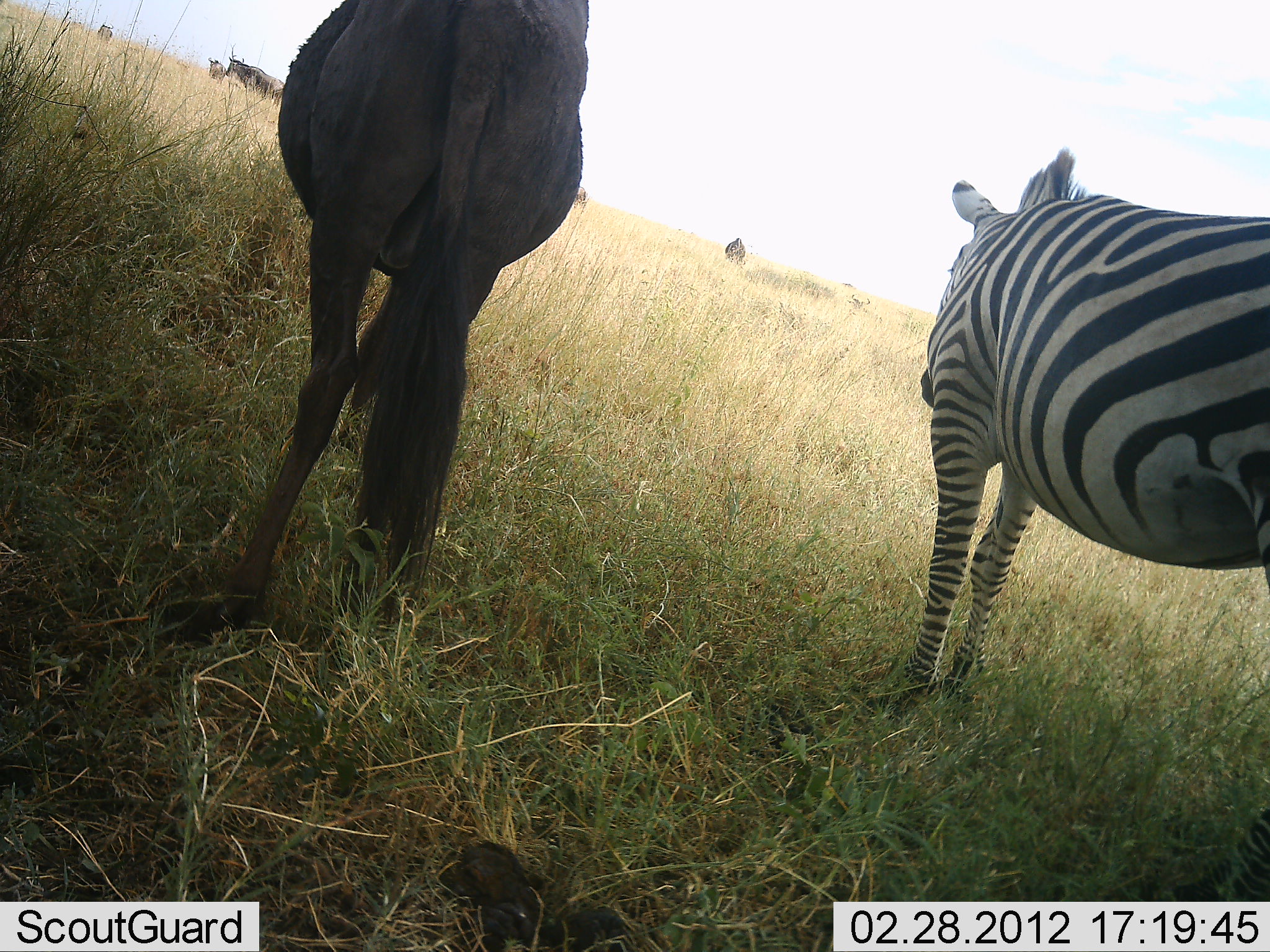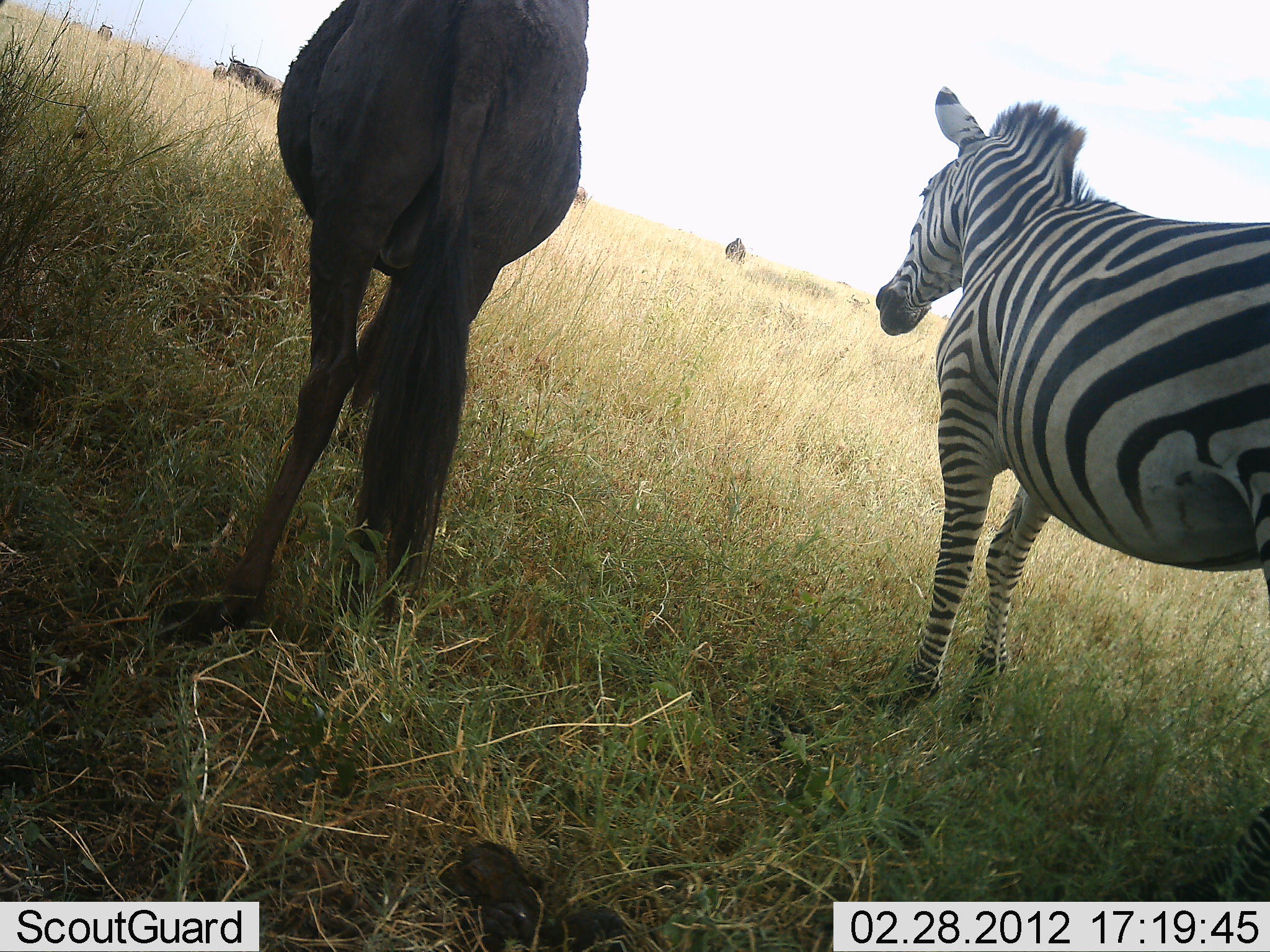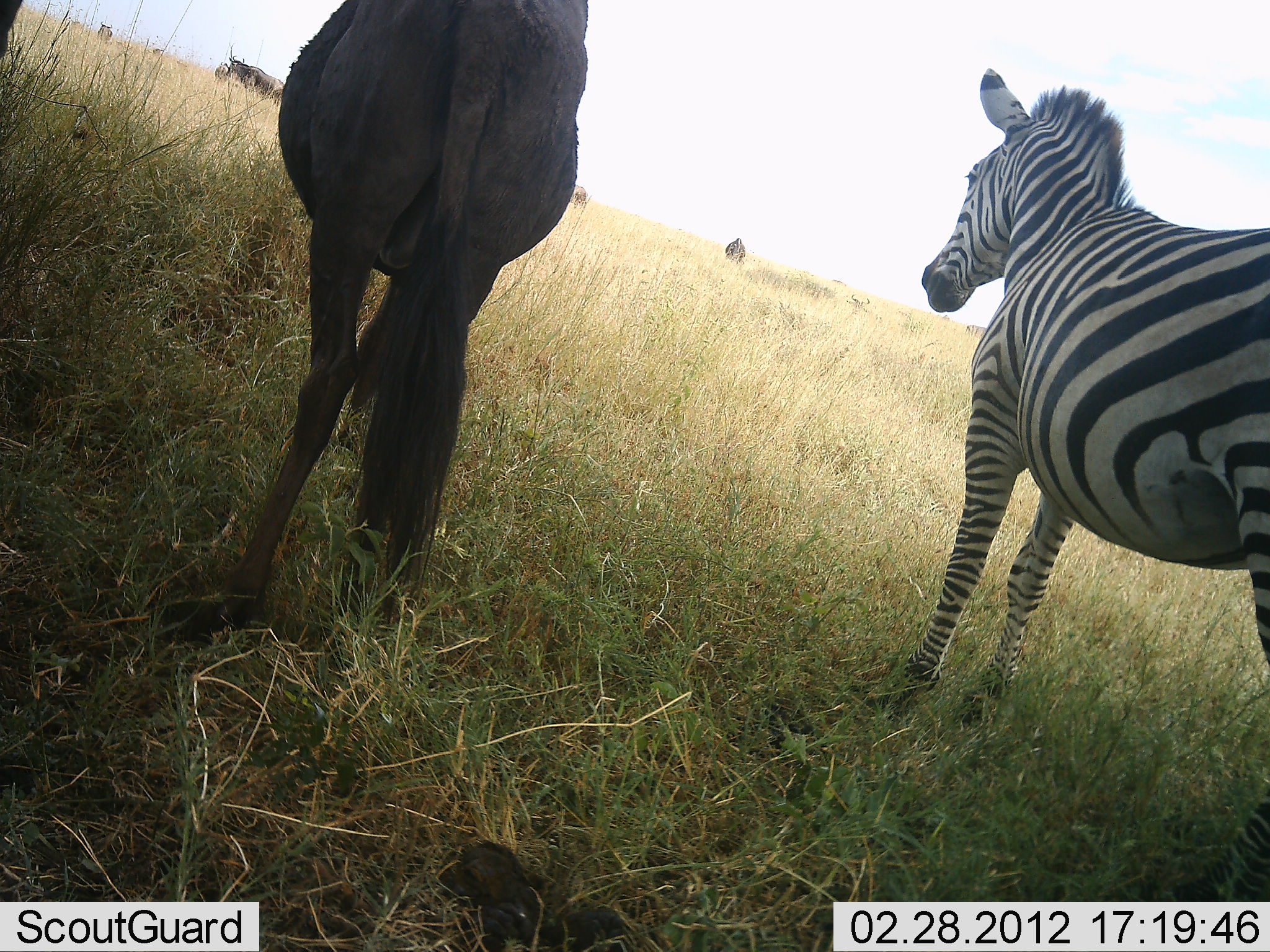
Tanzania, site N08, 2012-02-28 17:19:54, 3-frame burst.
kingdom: Animalia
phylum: Chordata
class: Mammalia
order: Artiodactyla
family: Bovidae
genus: Connochaetes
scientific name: Connochaetes taurinus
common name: blue wildebeest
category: wildebeest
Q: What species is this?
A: Wildebeest (blue wildebeest) (Connochaetes taurinus).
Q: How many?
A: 5.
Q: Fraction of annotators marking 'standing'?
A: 94%.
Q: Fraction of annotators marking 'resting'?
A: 6%.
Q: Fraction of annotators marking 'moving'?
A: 31%.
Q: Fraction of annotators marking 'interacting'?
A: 0%.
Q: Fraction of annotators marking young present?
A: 0%.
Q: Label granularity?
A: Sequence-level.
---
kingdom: Animalia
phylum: Chordata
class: Mammalia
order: Perissodactyla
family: Equidae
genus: Equus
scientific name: Equus quagga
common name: plains zebra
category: zebra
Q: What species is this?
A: Zebra (plains zebra) (Equus quagga).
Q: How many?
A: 1.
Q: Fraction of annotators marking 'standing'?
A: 95%.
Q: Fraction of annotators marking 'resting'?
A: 11%.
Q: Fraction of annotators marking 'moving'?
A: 5%.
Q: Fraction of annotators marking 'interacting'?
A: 5%.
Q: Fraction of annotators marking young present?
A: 0%.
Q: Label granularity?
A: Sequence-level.